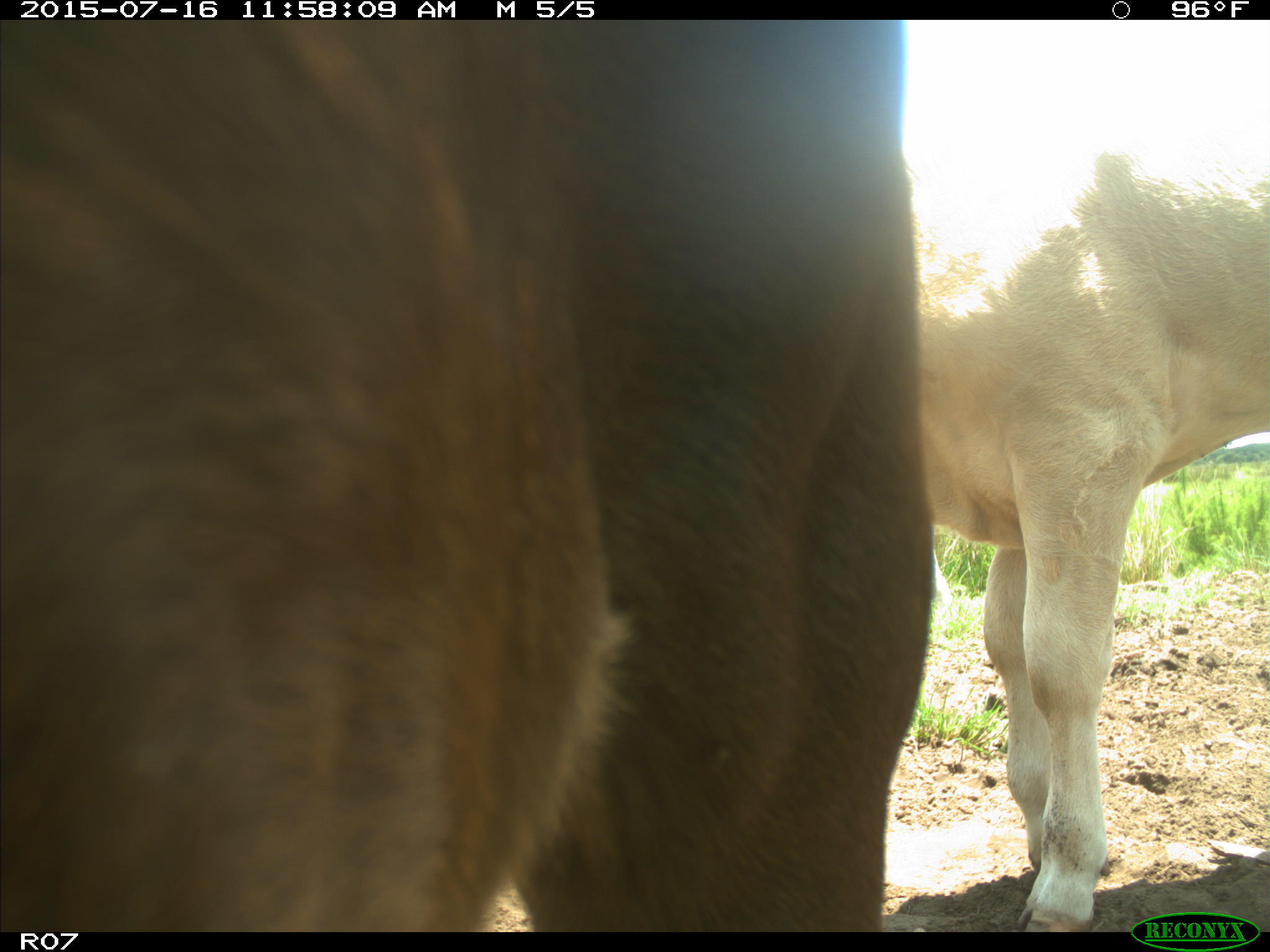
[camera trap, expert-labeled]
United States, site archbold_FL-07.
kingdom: Animalia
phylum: Chordata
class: Mammalia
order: Artiodactyla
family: Bovidae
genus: Bos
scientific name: Bos taurus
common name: domestic cow